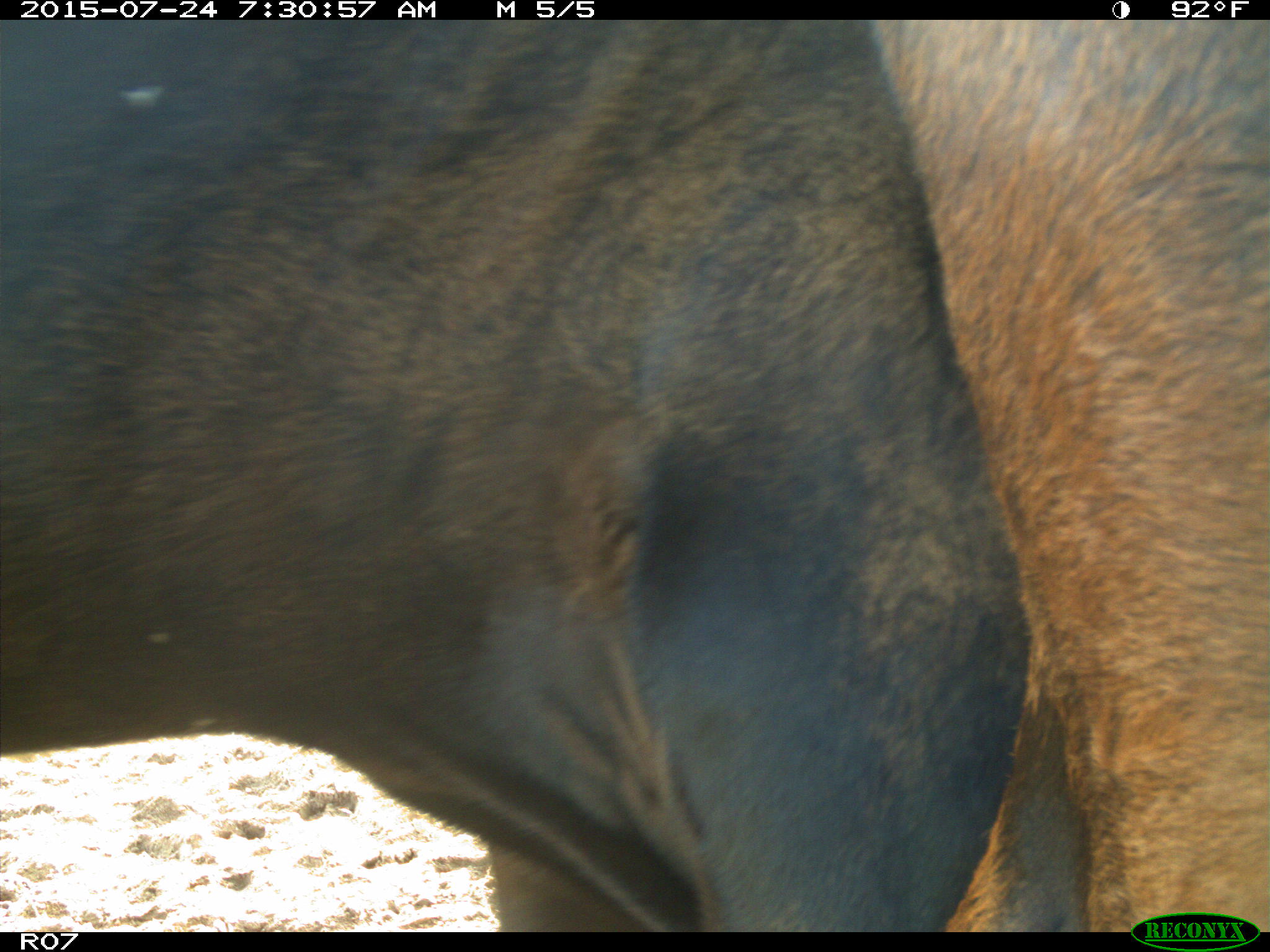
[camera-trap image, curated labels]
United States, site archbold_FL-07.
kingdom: Animalia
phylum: Chordata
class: Mammalia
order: Artiodactyla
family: Bovidae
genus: Bos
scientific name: Bos taurus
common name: domestic cow